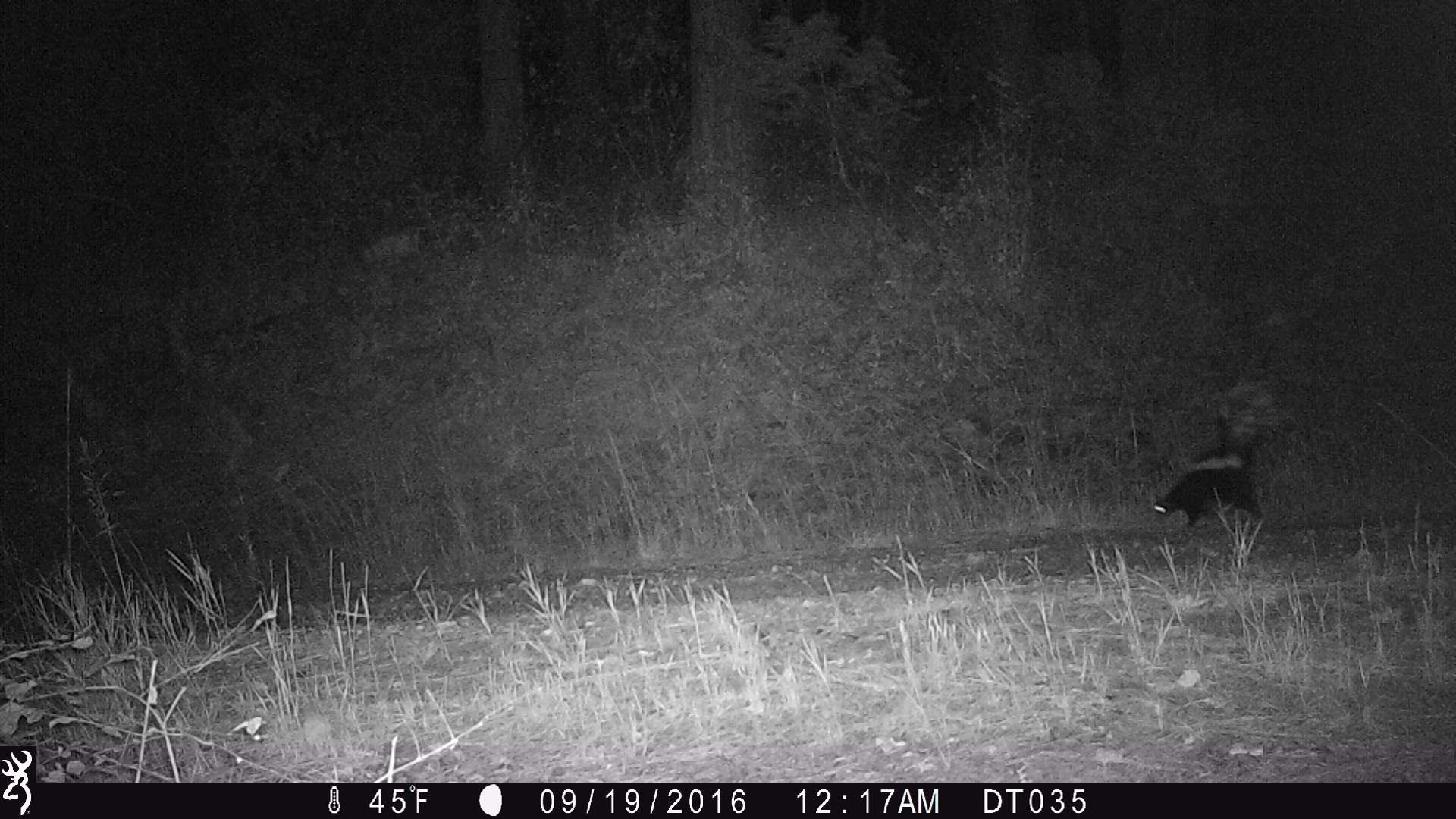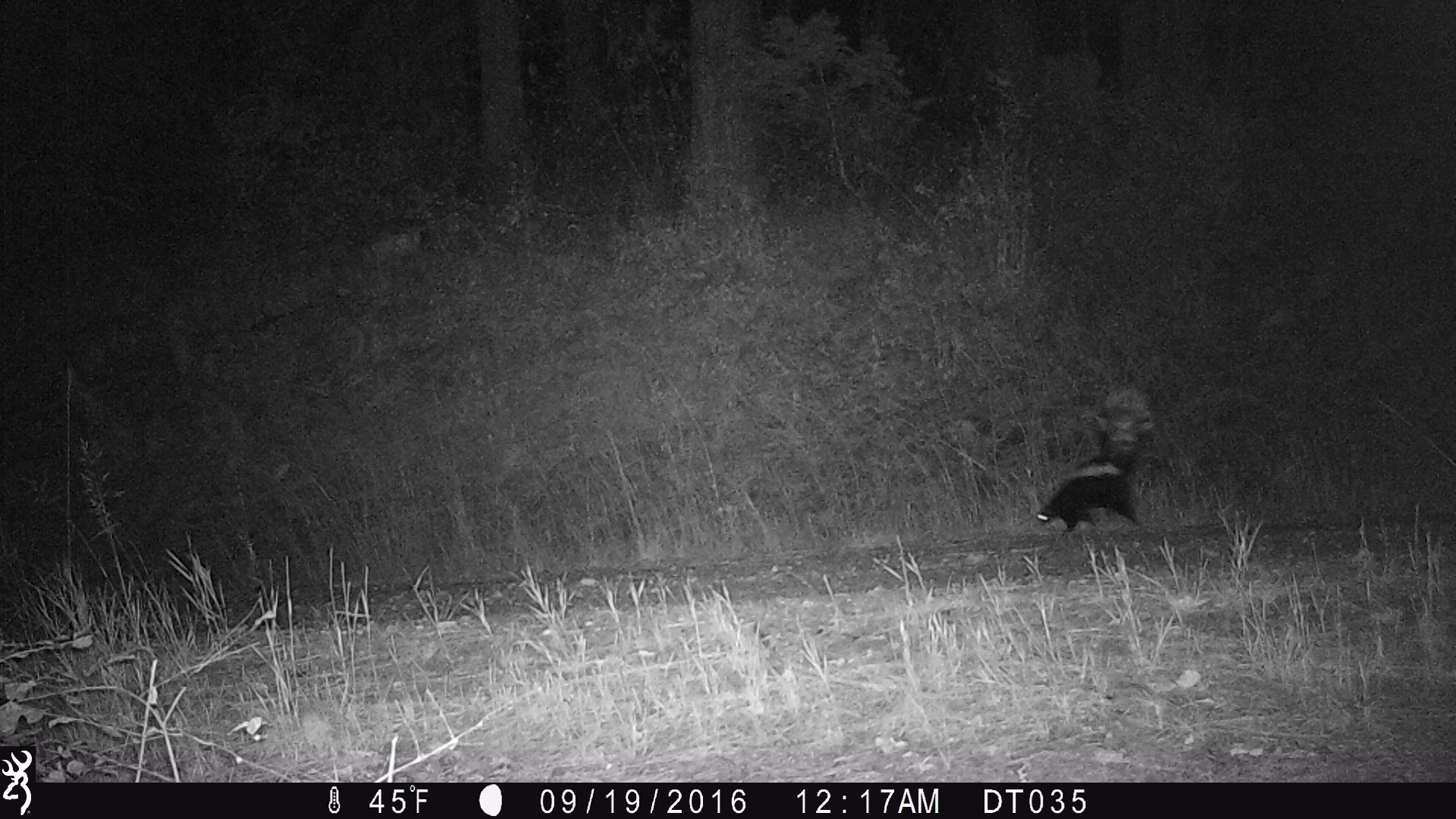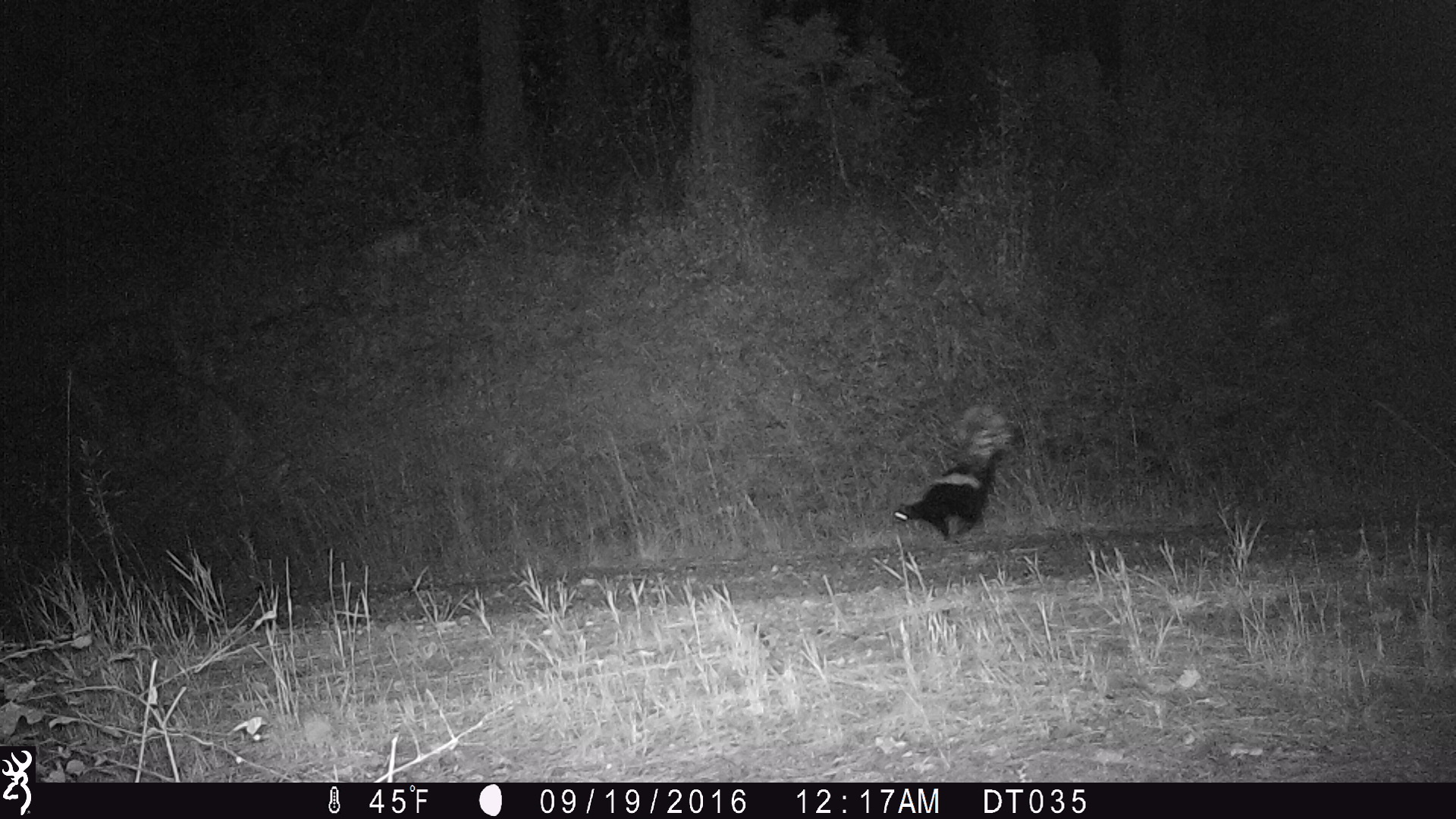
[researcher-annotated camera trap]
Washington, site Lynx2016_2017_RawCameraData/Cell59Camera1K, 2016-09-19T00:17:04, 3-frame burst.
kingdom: Animalia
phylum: Chordata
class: Mammalia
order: Carnivora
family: Mephitidae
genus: Mephitis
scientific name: Mephitis mephitis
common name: striped skunk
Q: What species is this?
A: Mephitis mephitis (striped skunk).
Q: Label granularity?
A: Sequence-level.